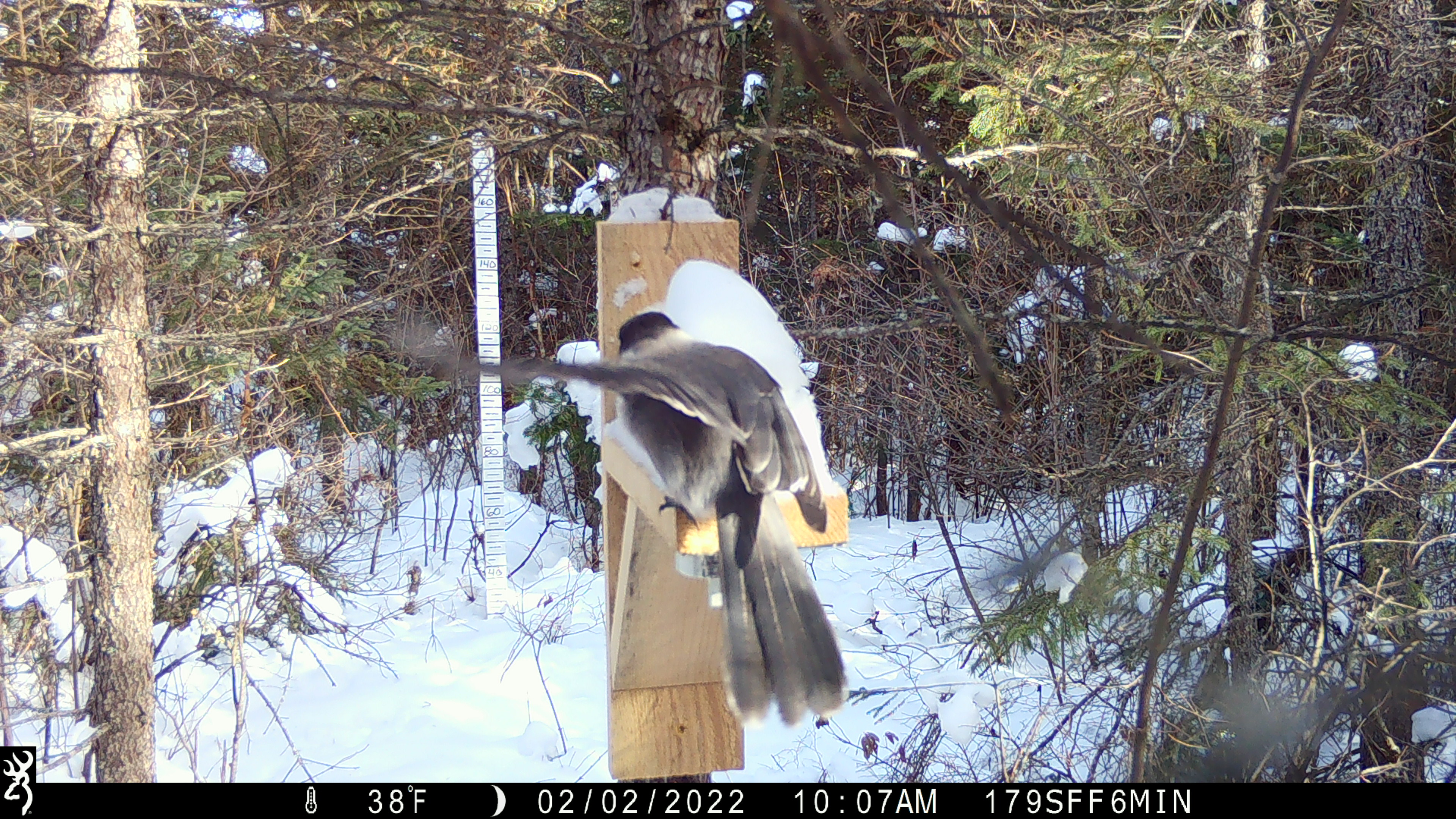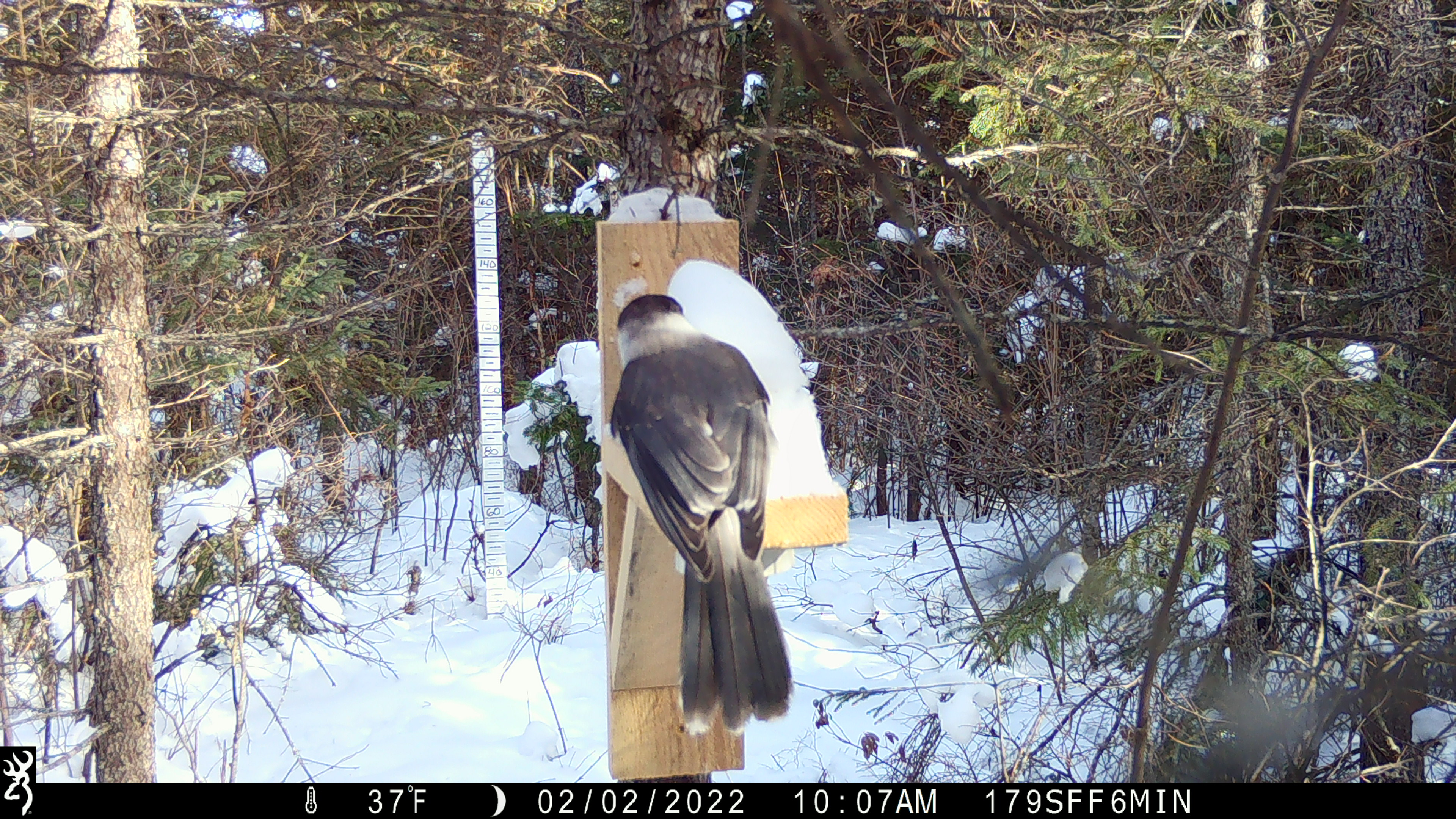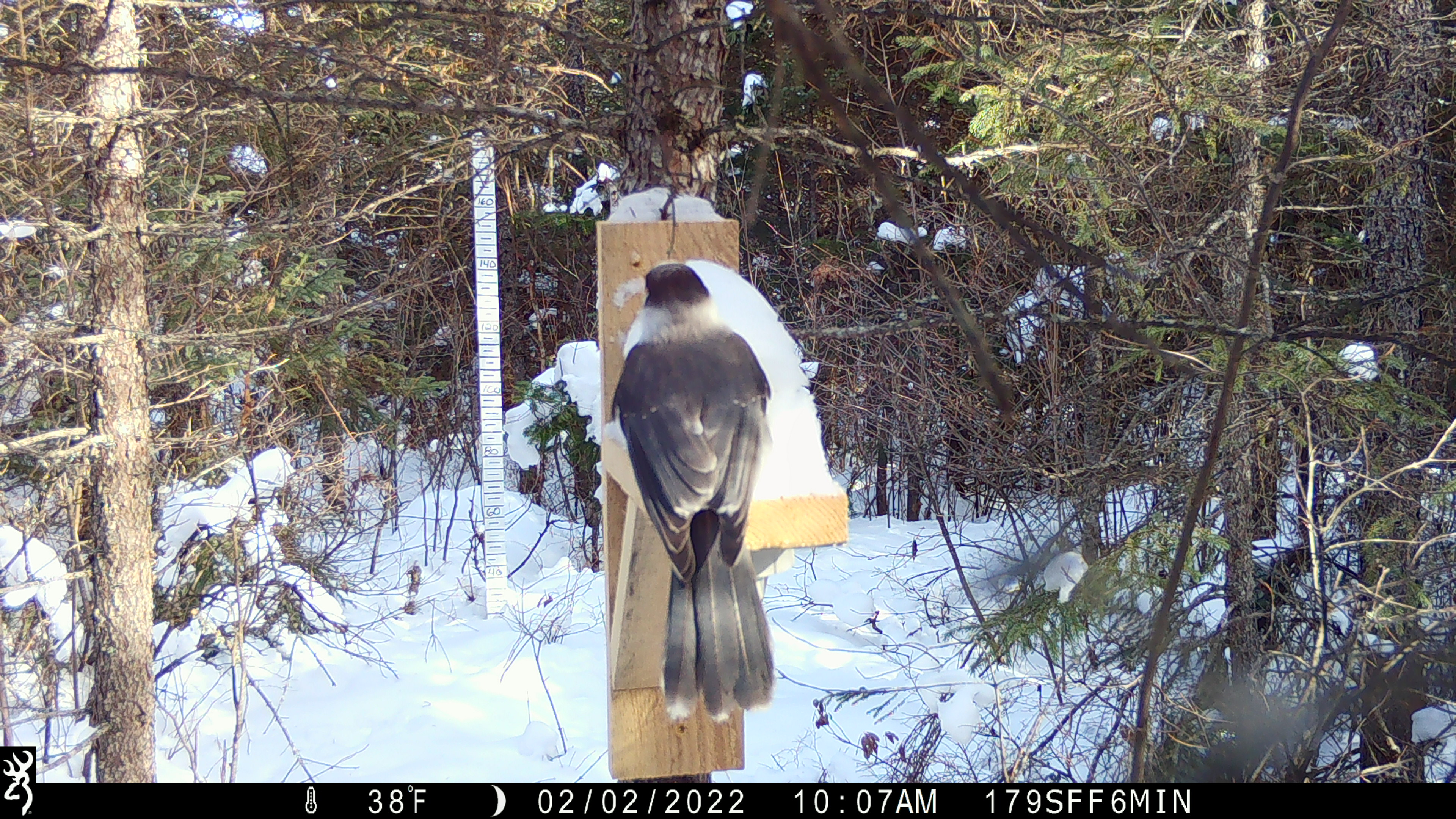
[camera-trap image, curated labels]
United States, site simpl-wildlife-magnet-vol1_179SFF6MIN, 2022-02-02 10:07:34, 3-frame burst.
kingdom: Animalia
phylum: Chordata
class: Aves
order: Passeriformes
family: Corvidae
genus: Perisoreus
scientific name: Perisoreus canadensis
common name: canada jay